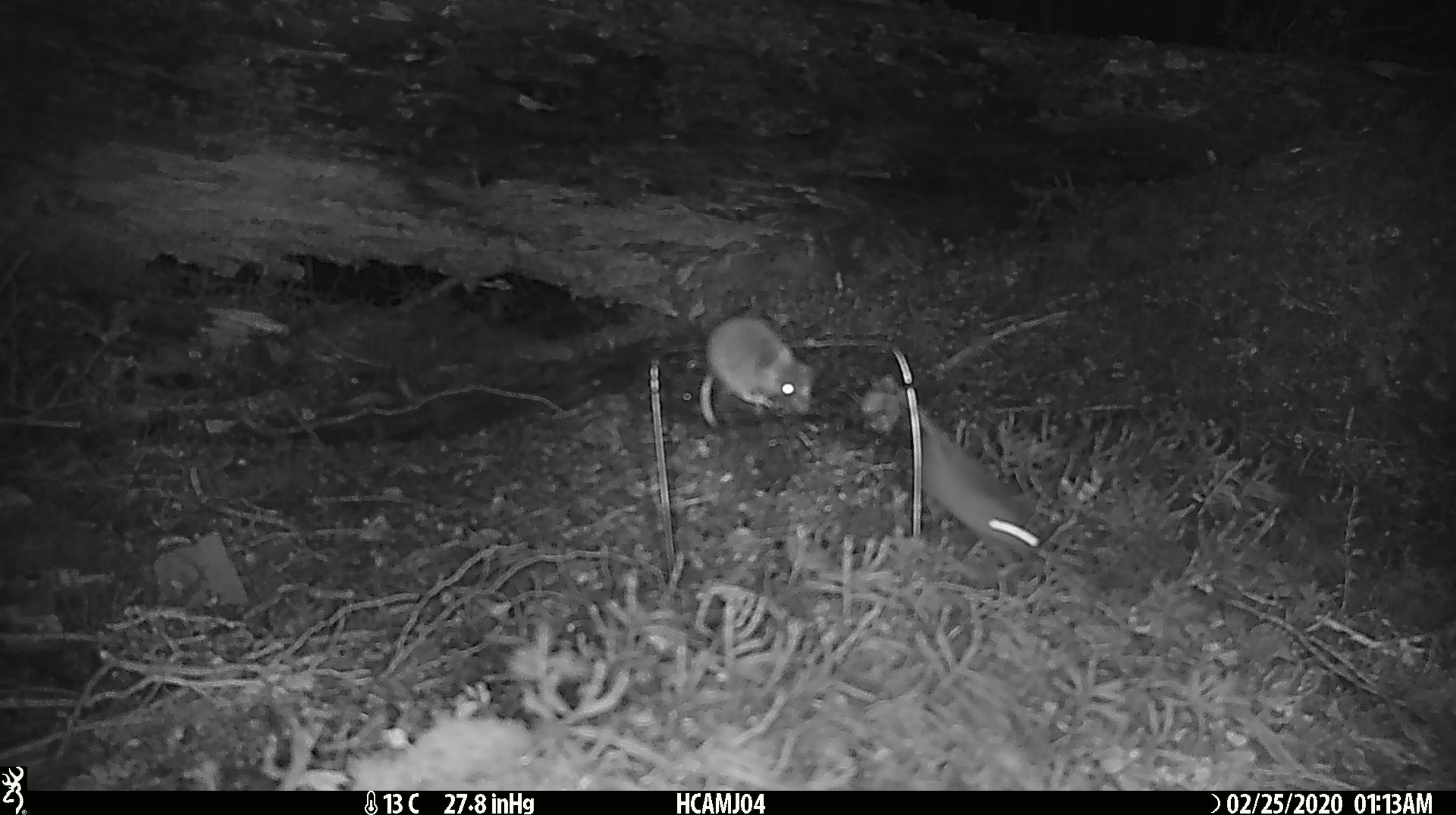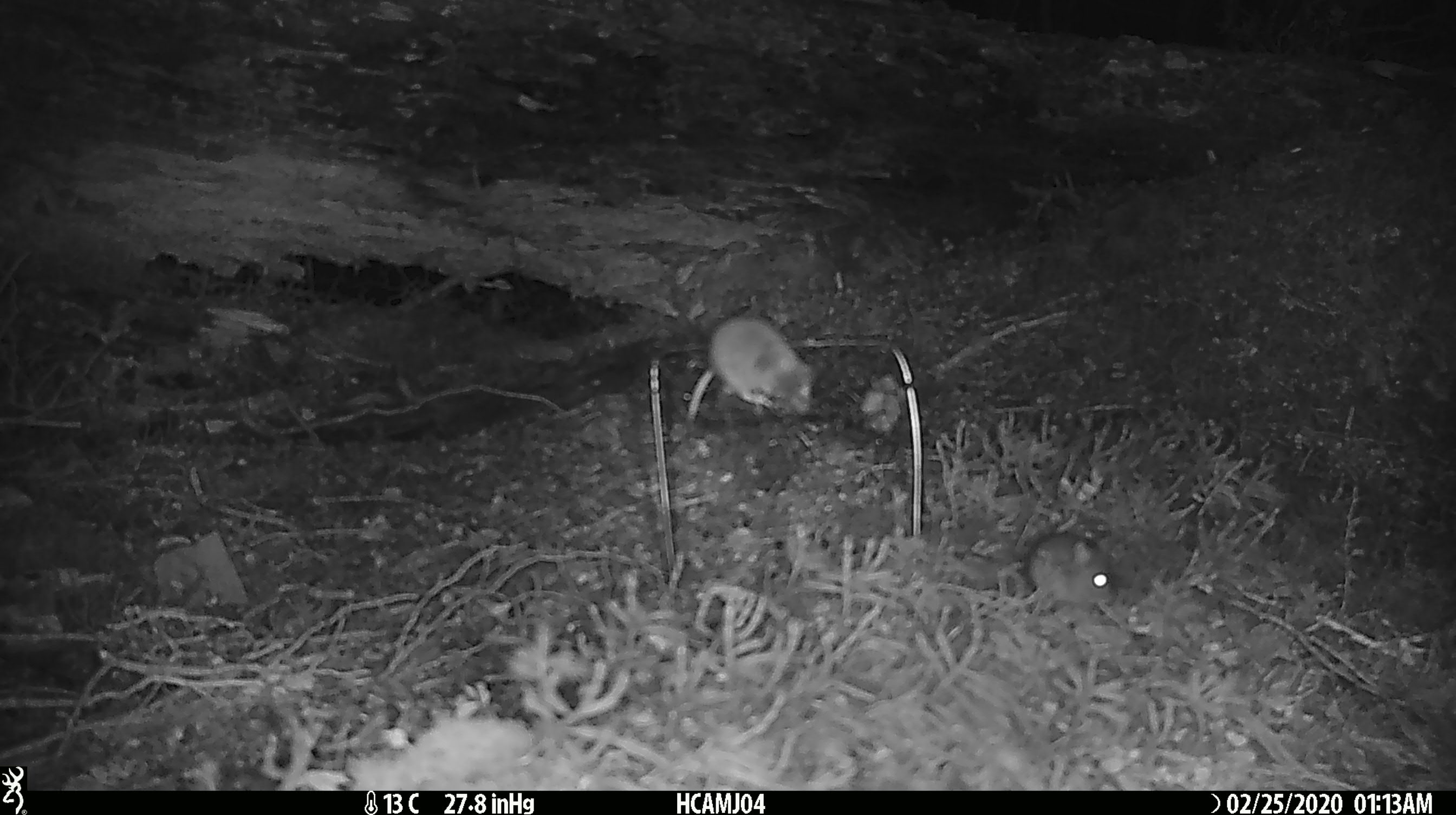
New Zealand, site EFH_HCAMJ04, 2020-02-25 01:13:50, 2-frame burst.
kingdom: Animalia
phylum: Chordata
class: Mammalia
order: Rodentia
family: Muridae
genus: Mus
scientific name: Mus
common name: mouse